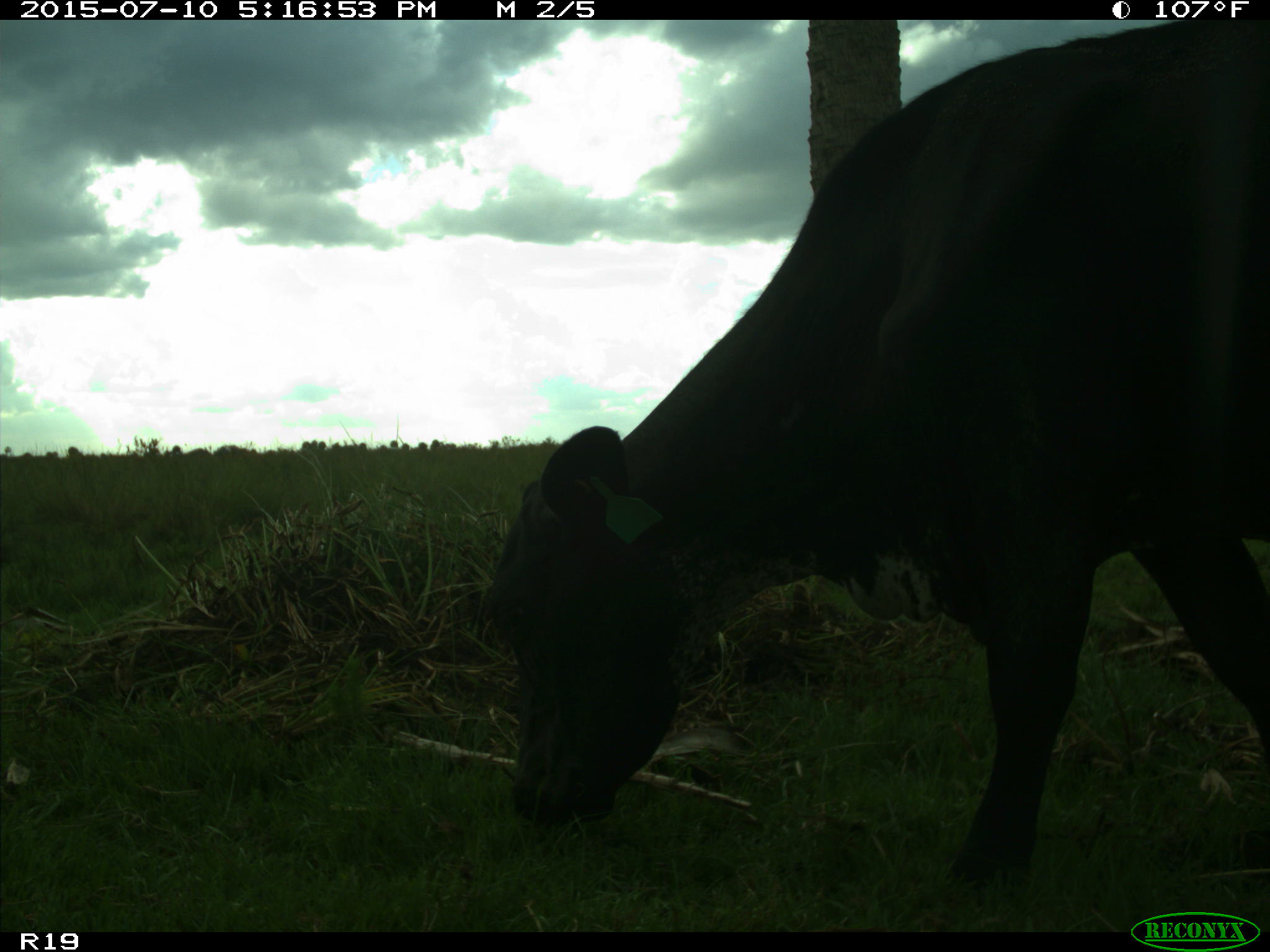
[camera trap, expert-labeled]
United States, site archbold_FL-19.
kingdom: Animalia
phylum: Chordata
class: Mammalia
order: Artiodactyla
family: Bovidae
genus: Bos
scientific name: Bos taurus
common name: domestic cow